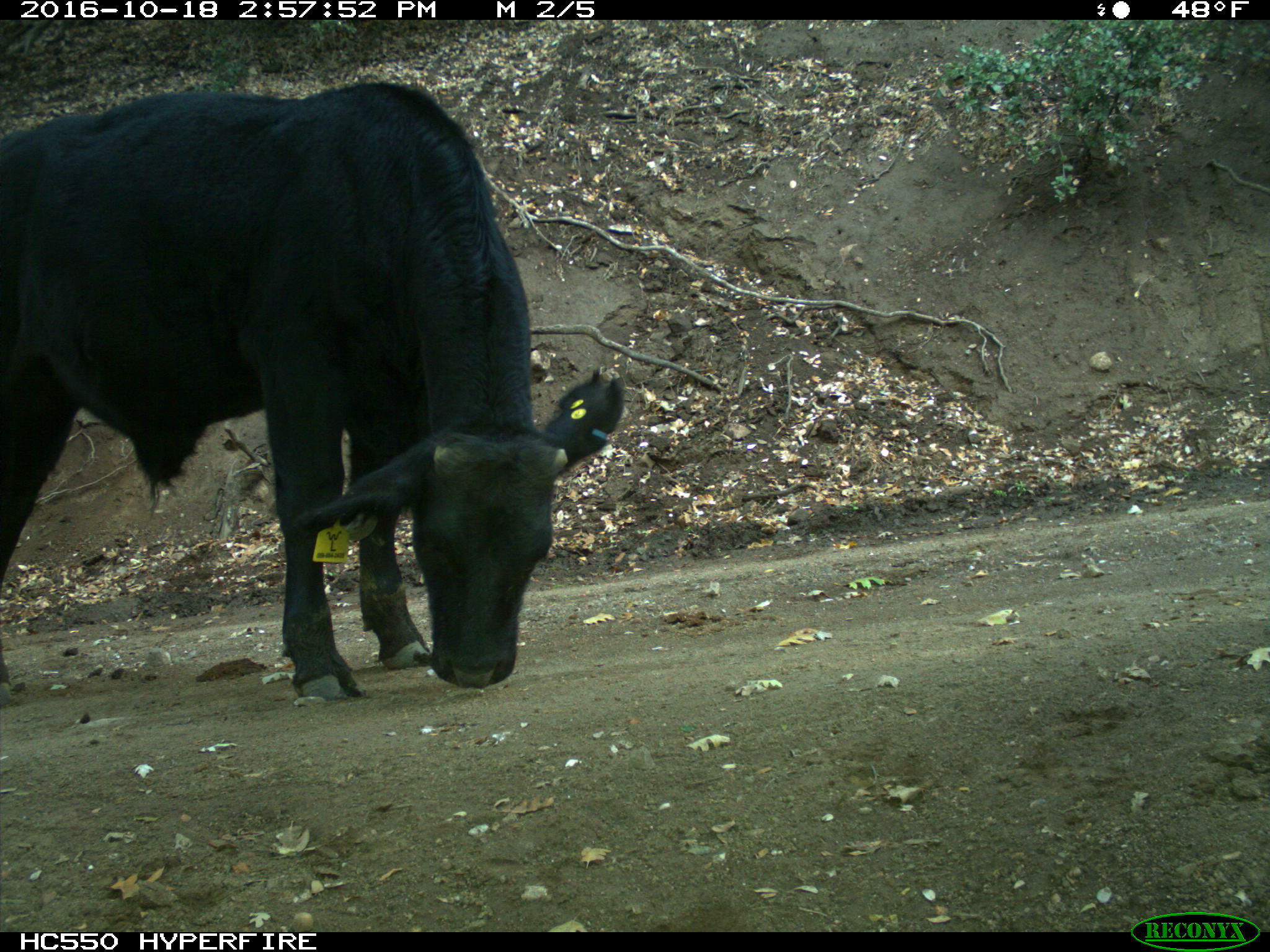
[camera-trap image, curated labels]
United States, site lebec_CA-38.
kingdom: Animalia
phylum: Chordata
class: Mammalia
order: Artiodactyla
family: Bovidae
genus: Bos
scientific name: Bos taurus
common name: domestic cow